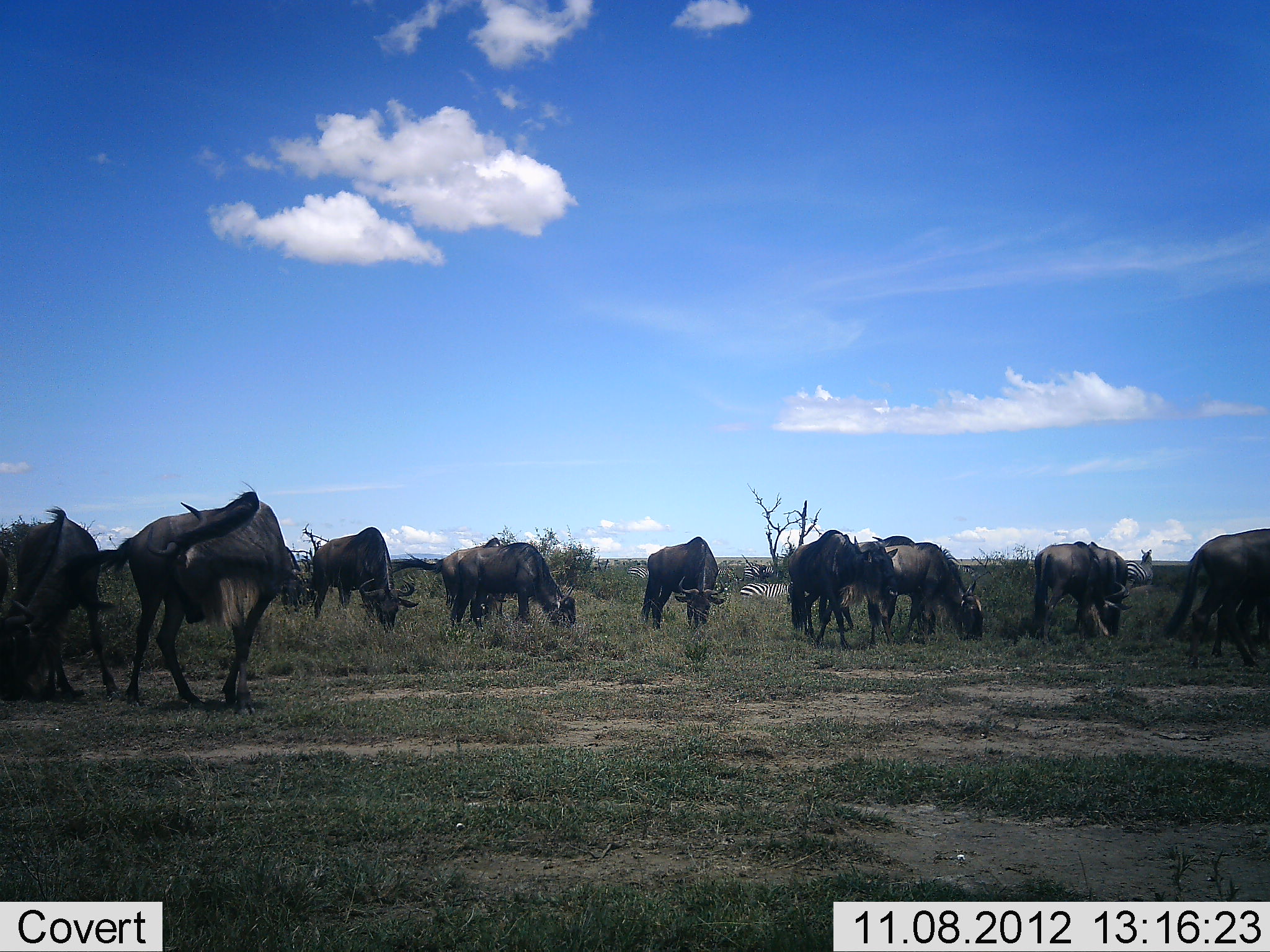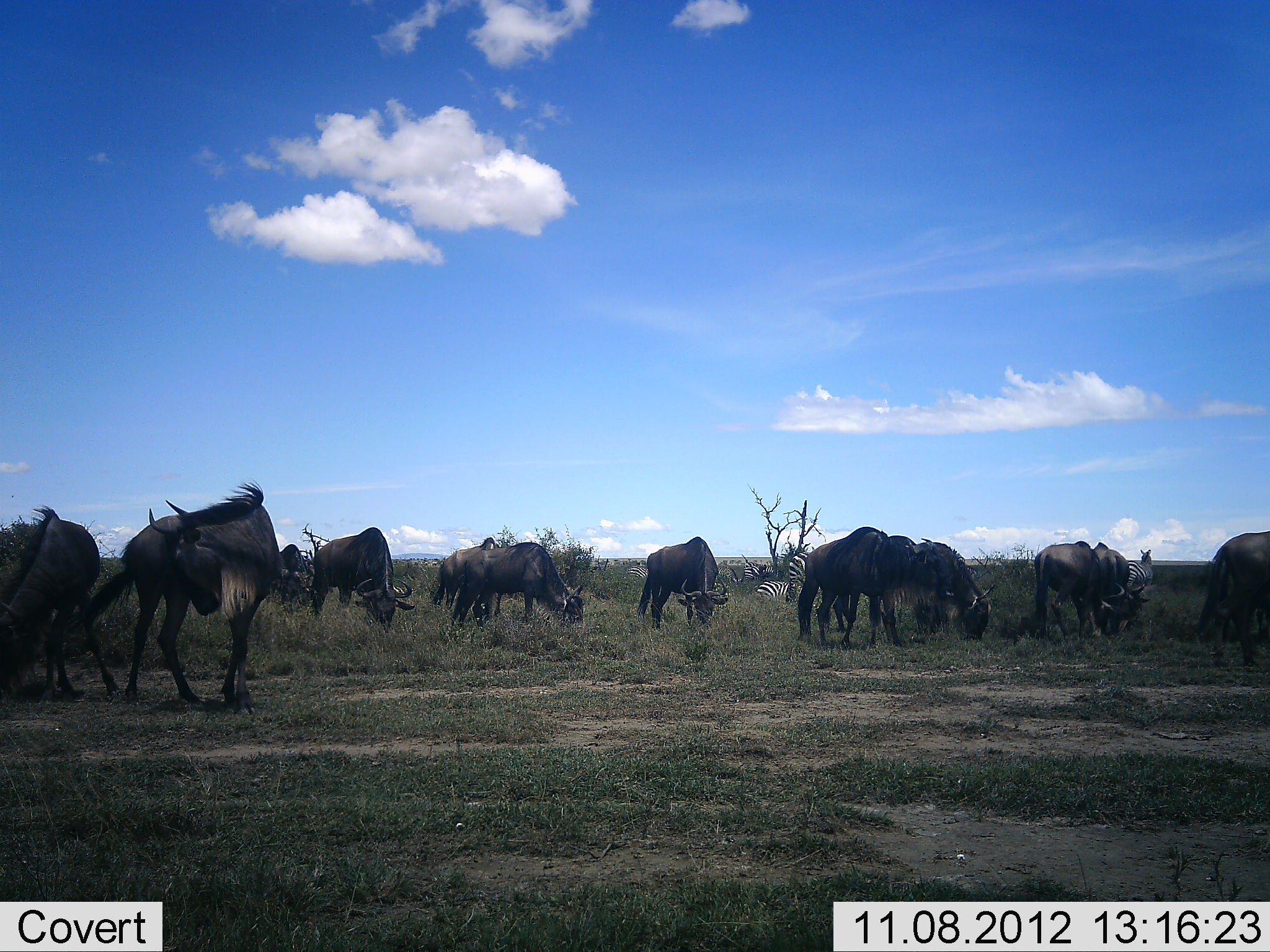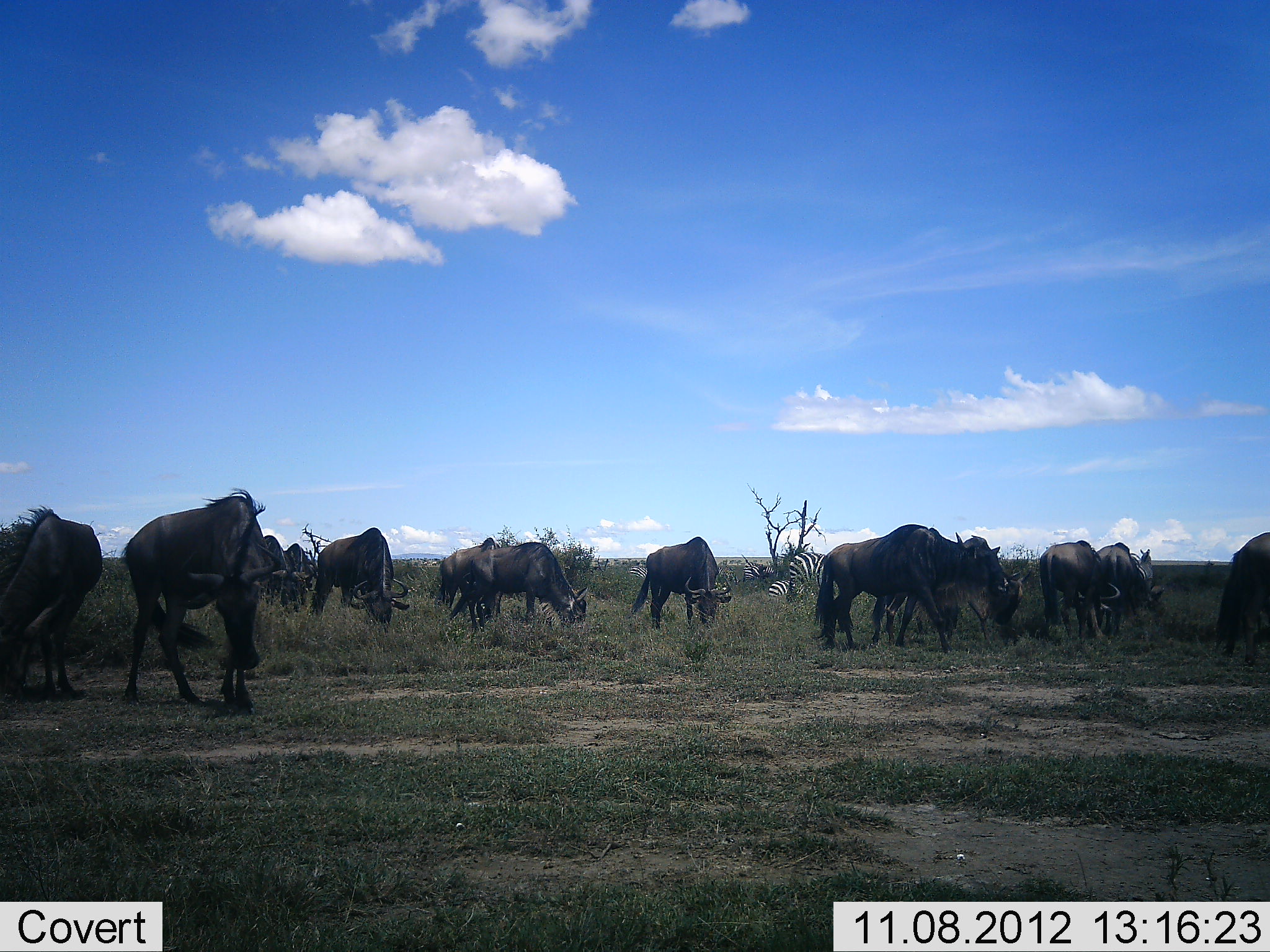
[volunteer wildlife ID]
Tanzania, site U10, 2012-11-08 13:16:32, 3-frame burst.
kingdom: Animalia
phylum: Chordata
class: Mammalia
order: Artiodactyla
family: Bovidae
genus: Connochaetes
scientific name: Connochaetes taurinus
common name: blue wildebeest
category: wildebeest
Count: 11-50.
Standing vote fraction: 69%.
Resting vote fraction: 8%.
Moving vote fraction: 46%.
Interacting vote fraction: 0%.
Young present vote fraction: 0%.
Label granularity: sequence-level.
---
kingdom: Animalia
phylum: Chordata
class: Mammalia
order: Perissodactyla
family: Equidae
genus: Equus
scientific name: Equus quagga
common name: plains zebra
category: zebra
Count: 3.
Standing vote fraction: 90%.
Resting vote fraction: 40%.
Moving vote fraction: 50%.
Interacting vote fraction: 0%.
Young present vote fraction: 0%.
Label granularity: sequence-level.